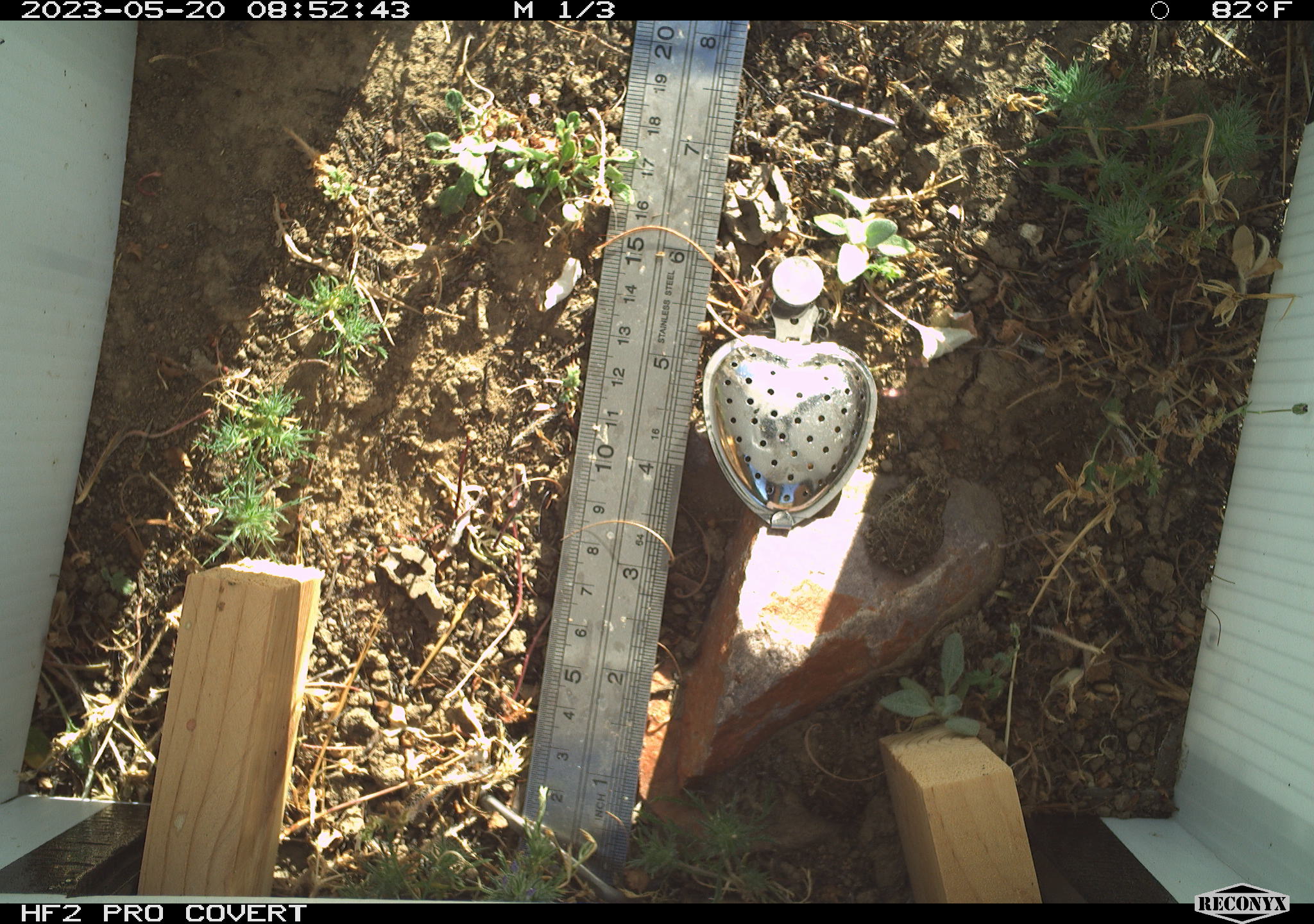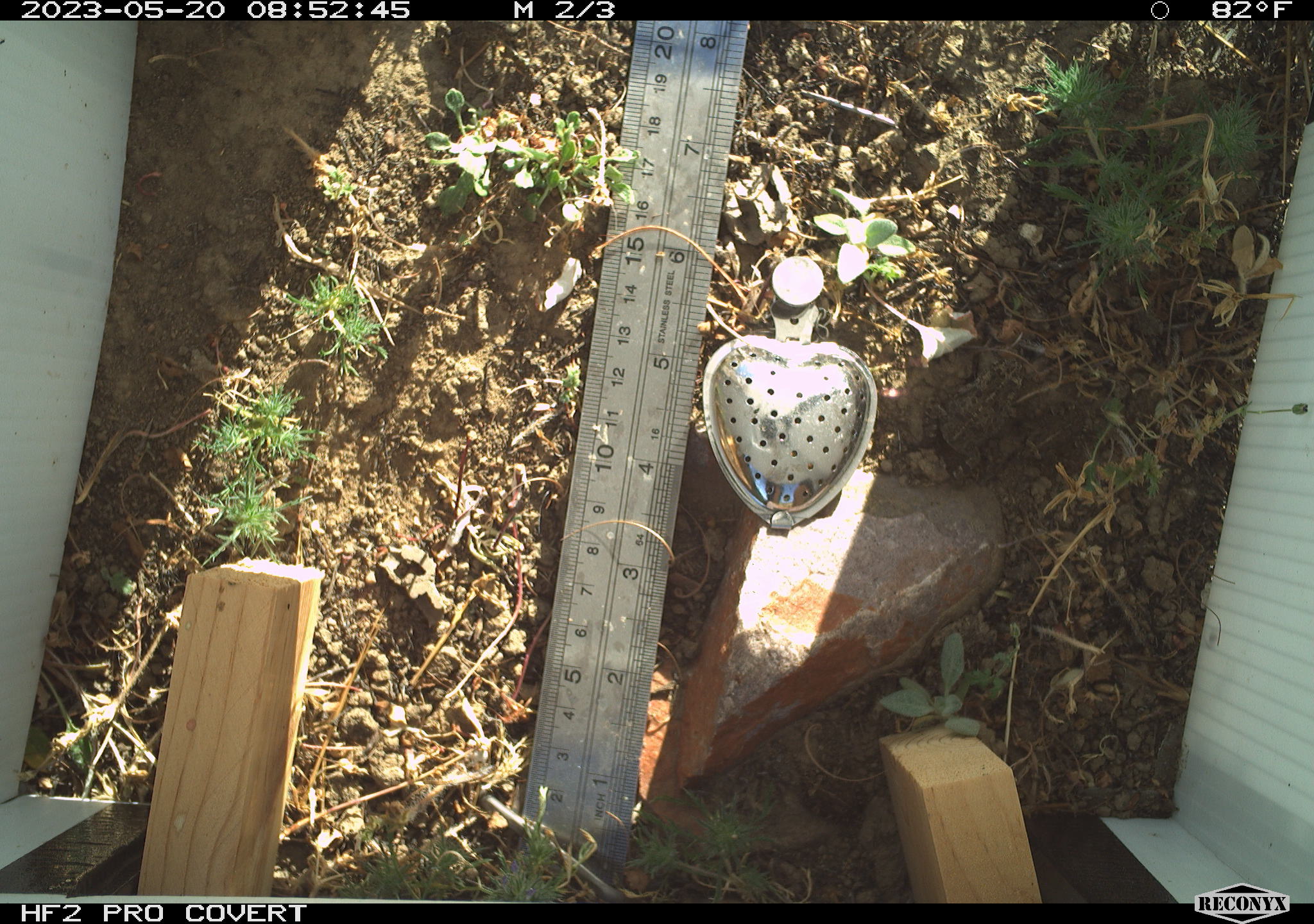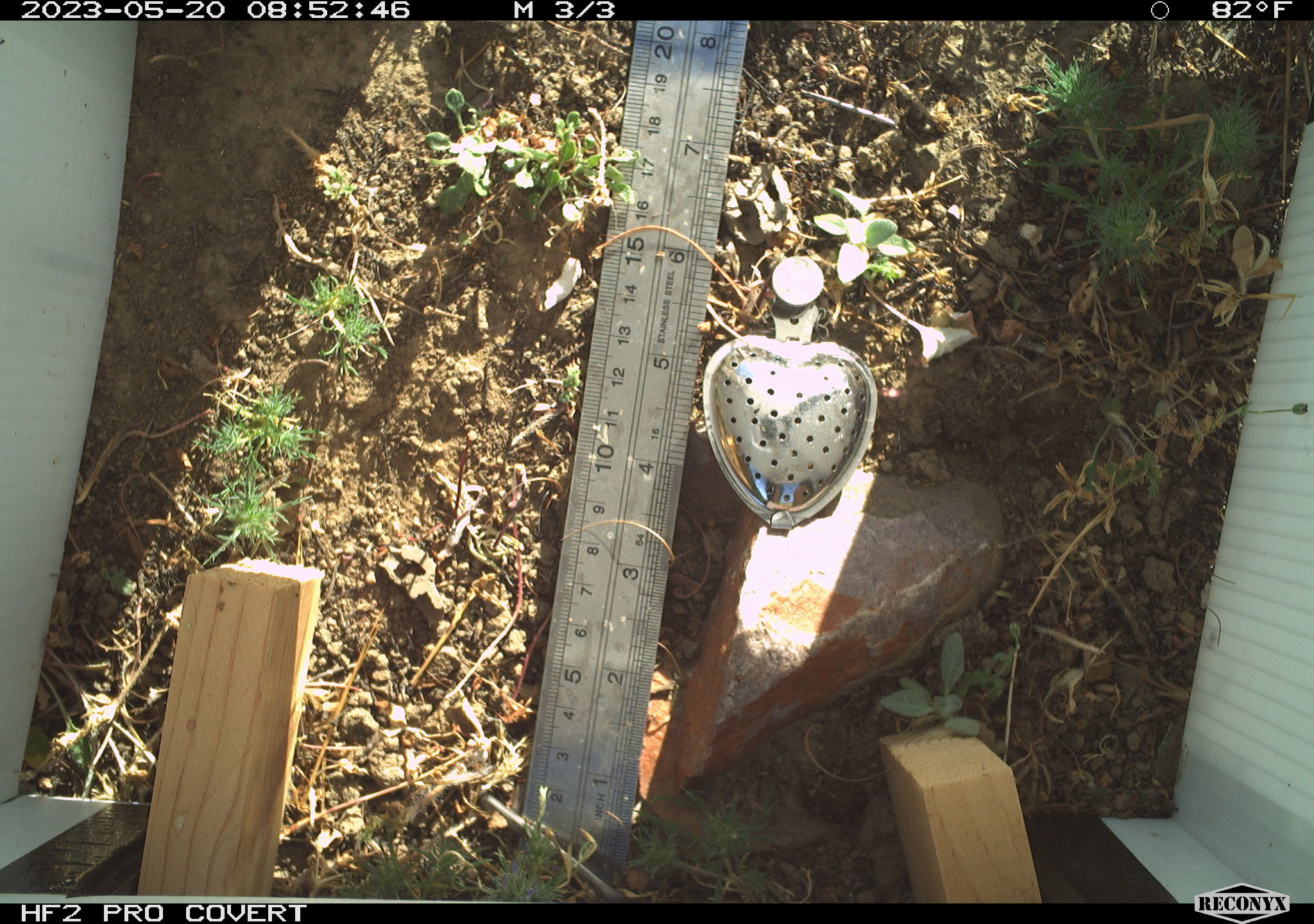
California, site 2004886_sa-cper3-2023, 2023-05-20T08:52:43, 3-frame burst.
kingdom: Animalia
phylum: Chordata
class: Amphibia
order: Anura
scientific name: Anura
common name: frogs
Frogs (Anura).